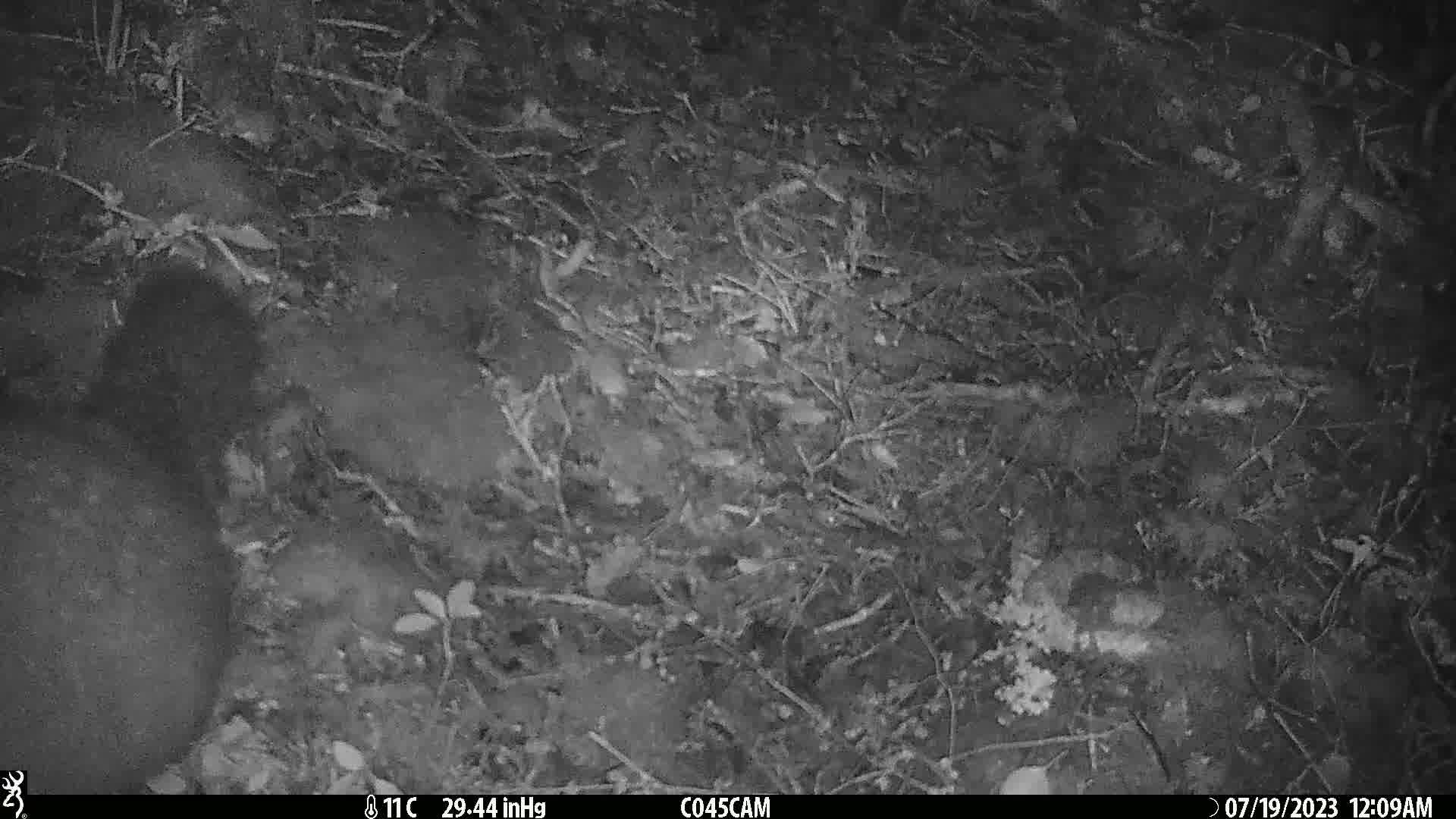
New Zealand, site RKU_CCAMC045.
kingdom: Animalia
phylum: Chordata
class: Mammalia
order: Diprotodontia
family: Phalangeridae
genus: Trichosurus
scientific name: Trichosurus vulpecula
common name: common brushtail possum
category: possum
Possum (common brushtail possum) (Trichosurus vulpecula).